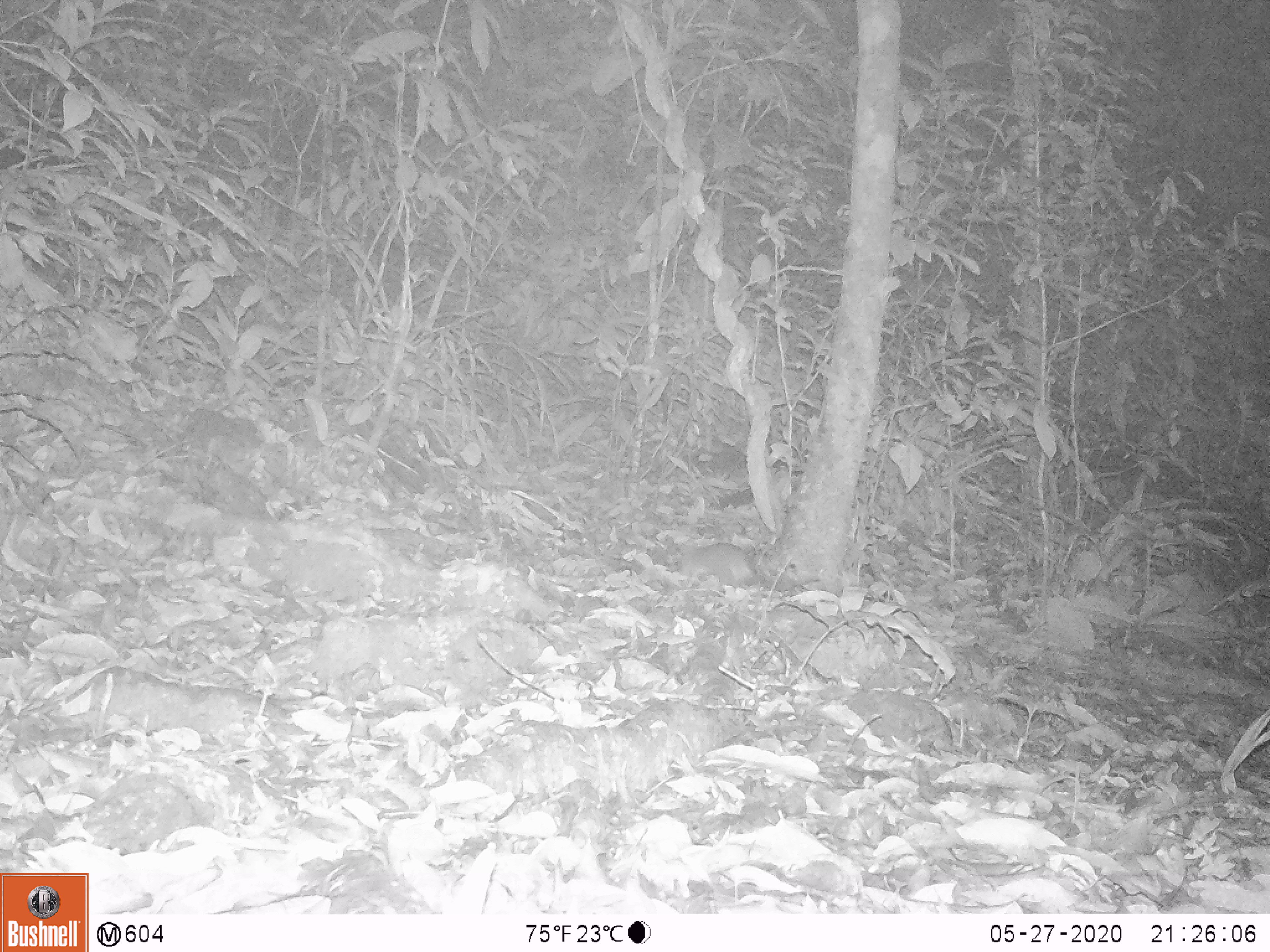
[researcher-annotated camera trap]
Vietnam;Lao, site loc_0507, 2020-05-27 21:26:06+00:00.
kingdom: Animalia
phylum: Chordata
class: Mammalia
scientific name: Mammalia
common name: mammal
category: unidentified small mammal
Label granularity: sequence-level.